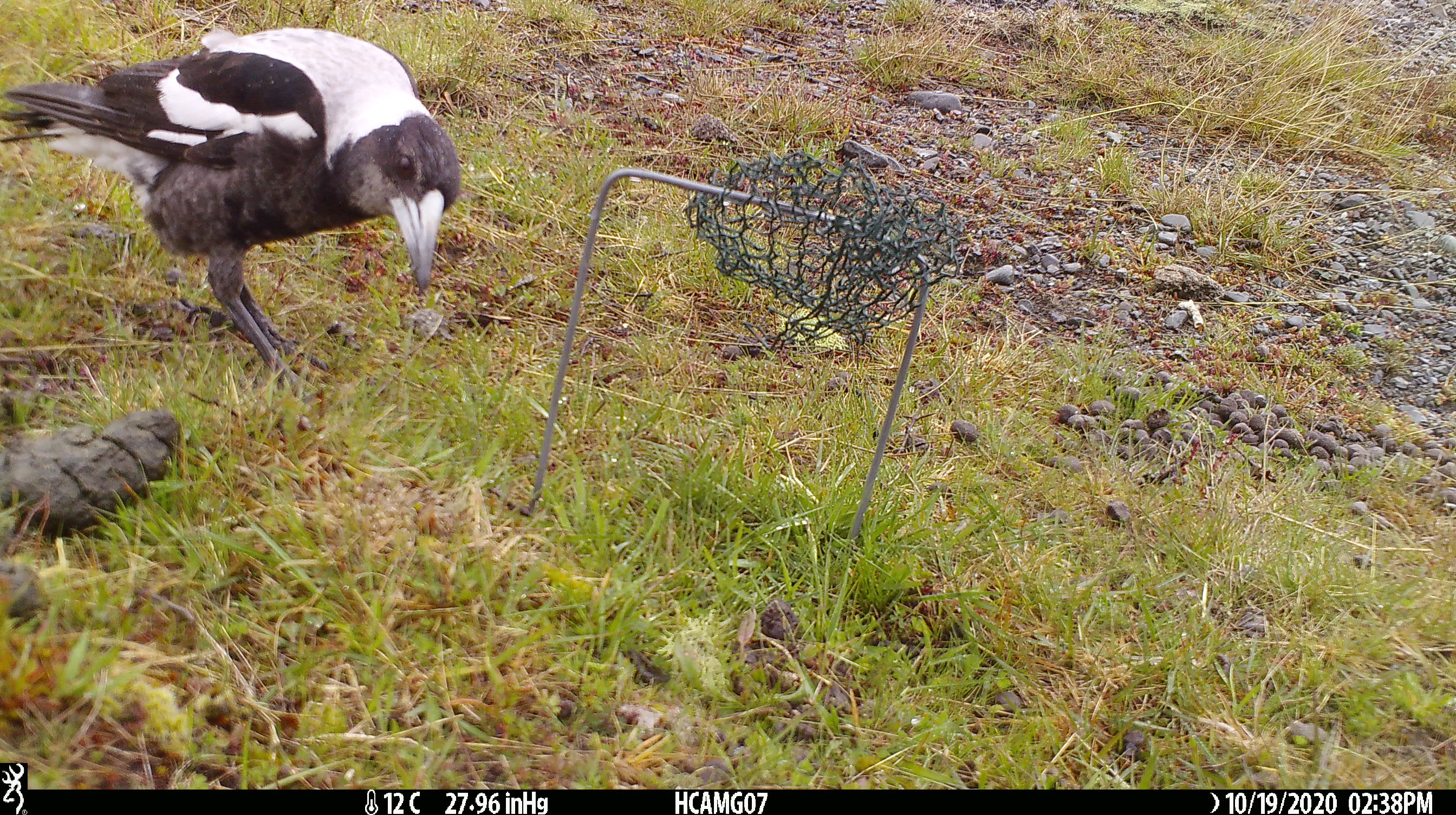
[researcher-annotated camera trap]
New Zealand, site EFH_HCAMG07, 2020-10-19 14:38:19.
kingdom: Animalia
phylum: Chordata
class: Aves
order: Passeriformes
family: Artamidae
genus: Gymnorhina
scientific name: Gymnorhina tibicen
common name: australian magpie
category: magpie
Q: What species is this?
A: Magpie (australian magpie) (Gymnorhina tibicen).